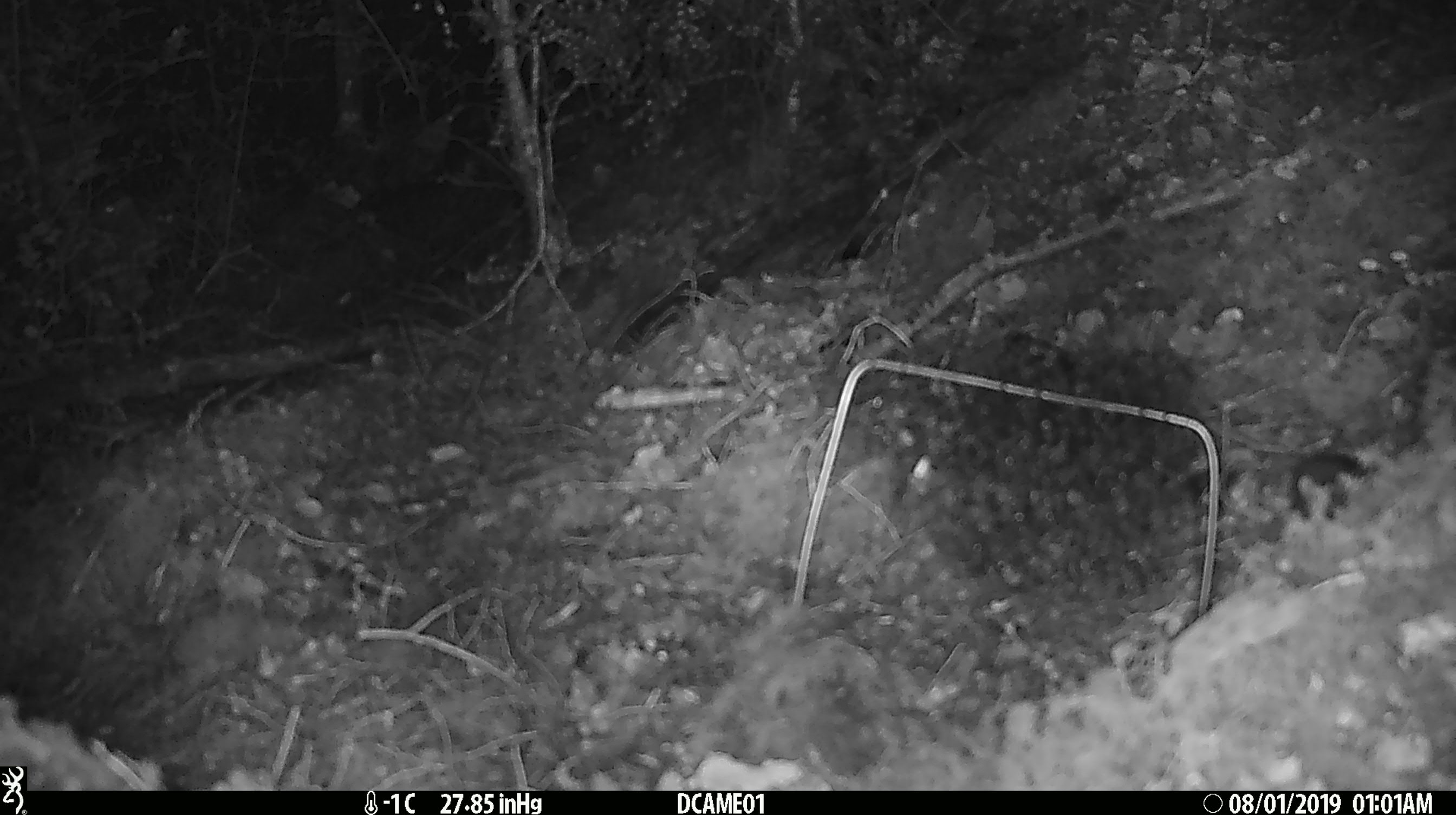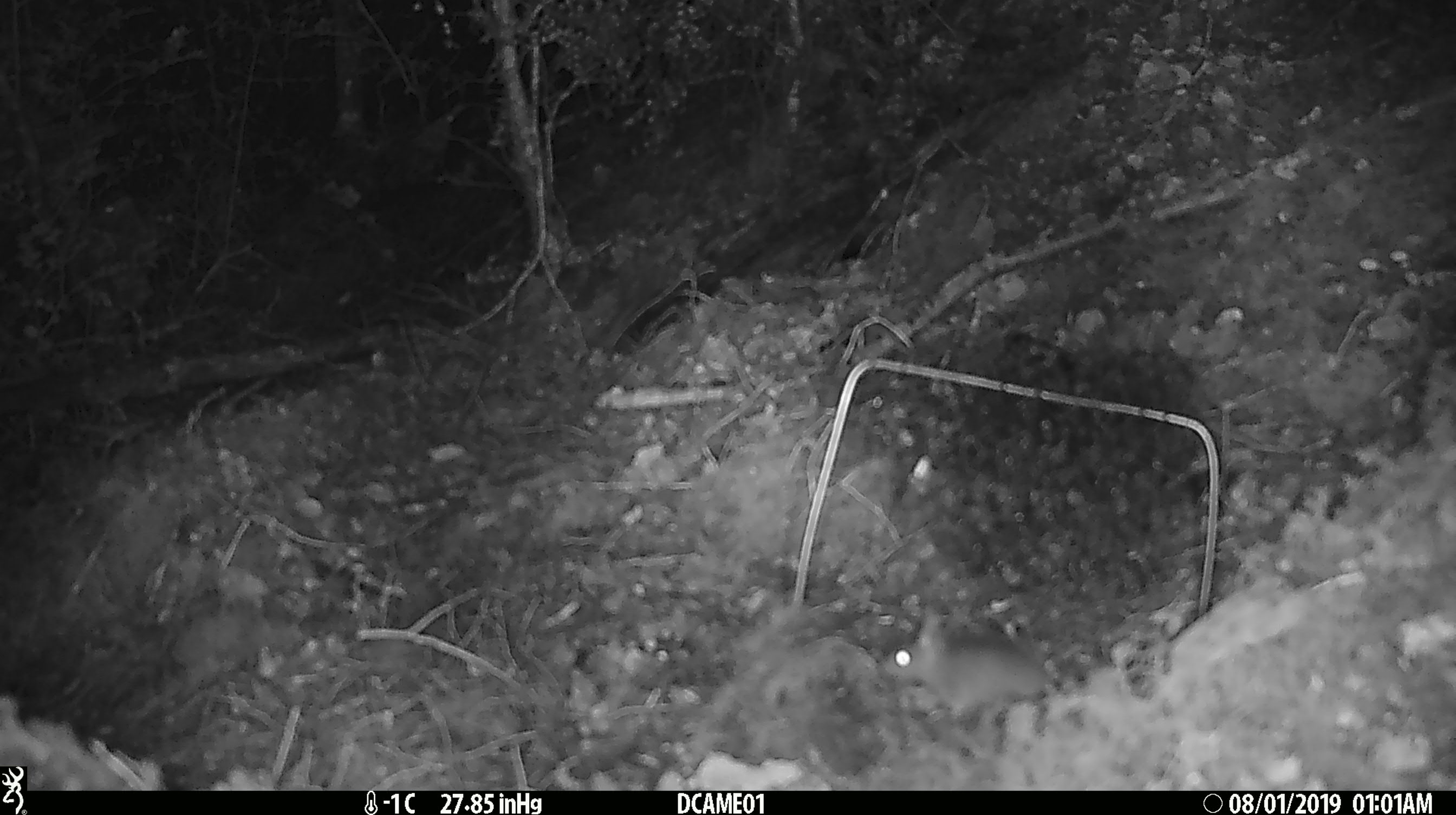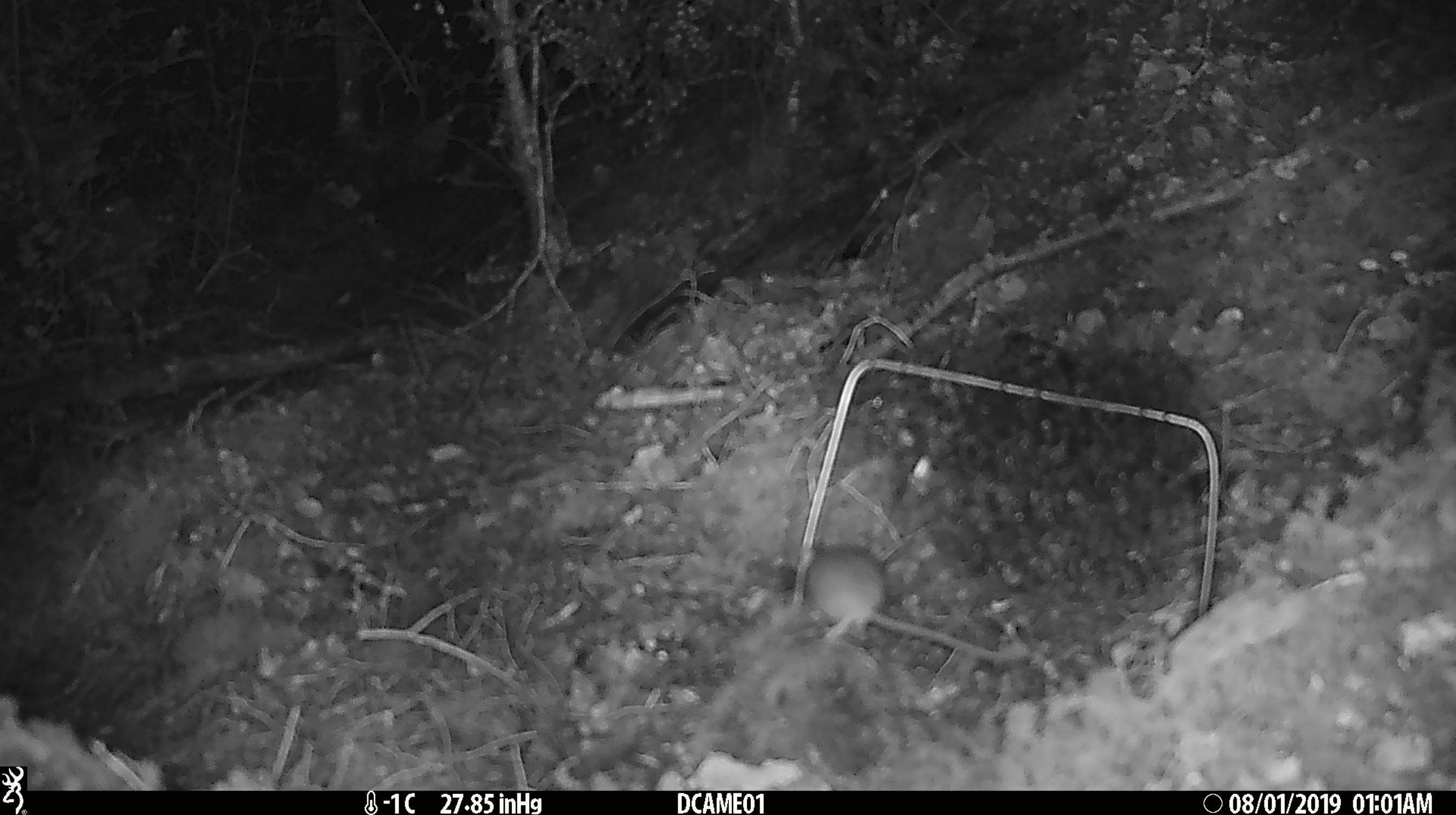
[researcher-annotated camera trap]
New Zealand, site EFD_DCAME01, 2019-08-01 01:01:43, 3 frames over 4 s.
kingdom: Animalia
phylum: Chordata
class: Mammalia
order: Rodentia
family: Muridae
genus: Mus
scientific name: Mus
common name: mouse